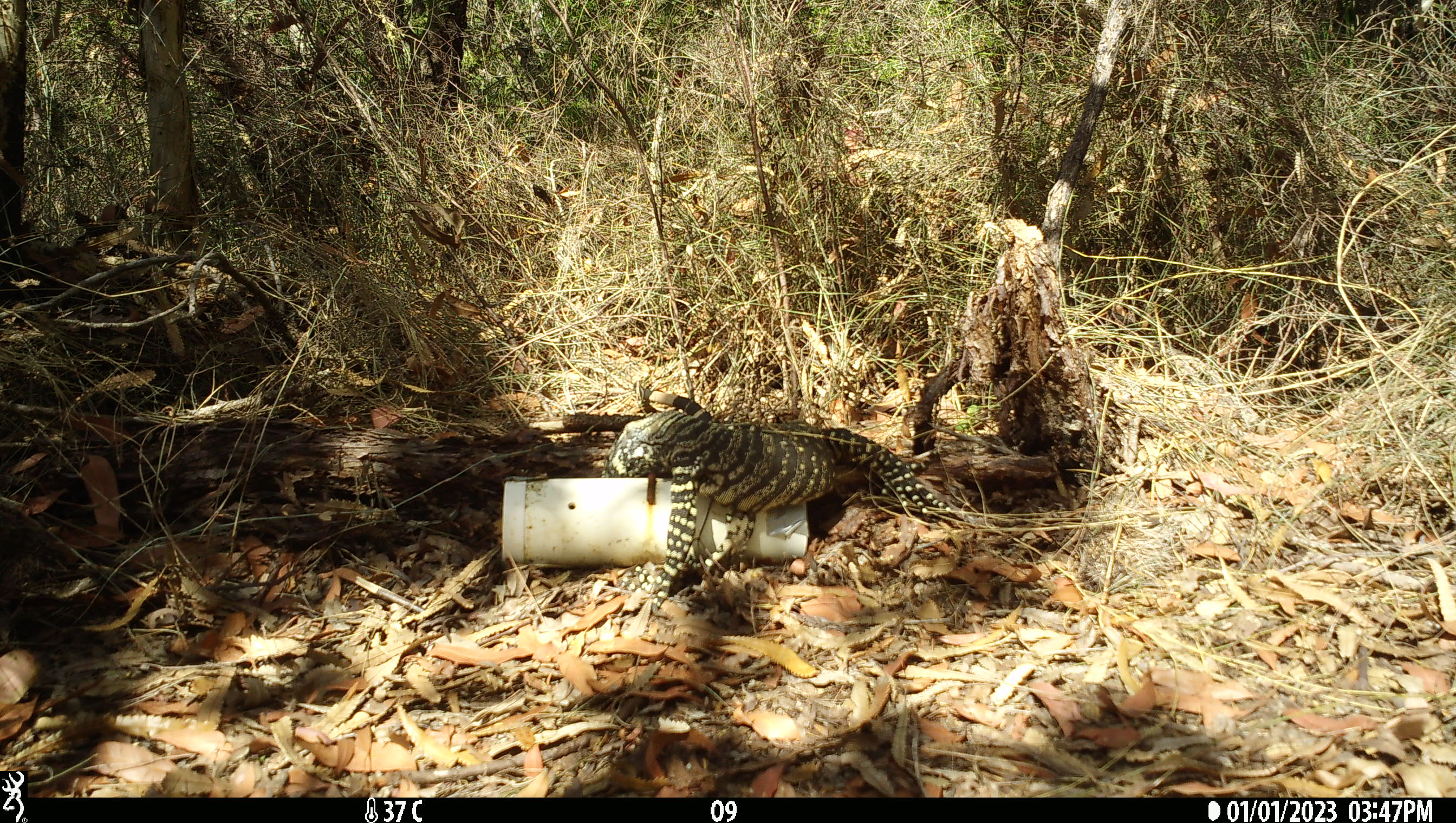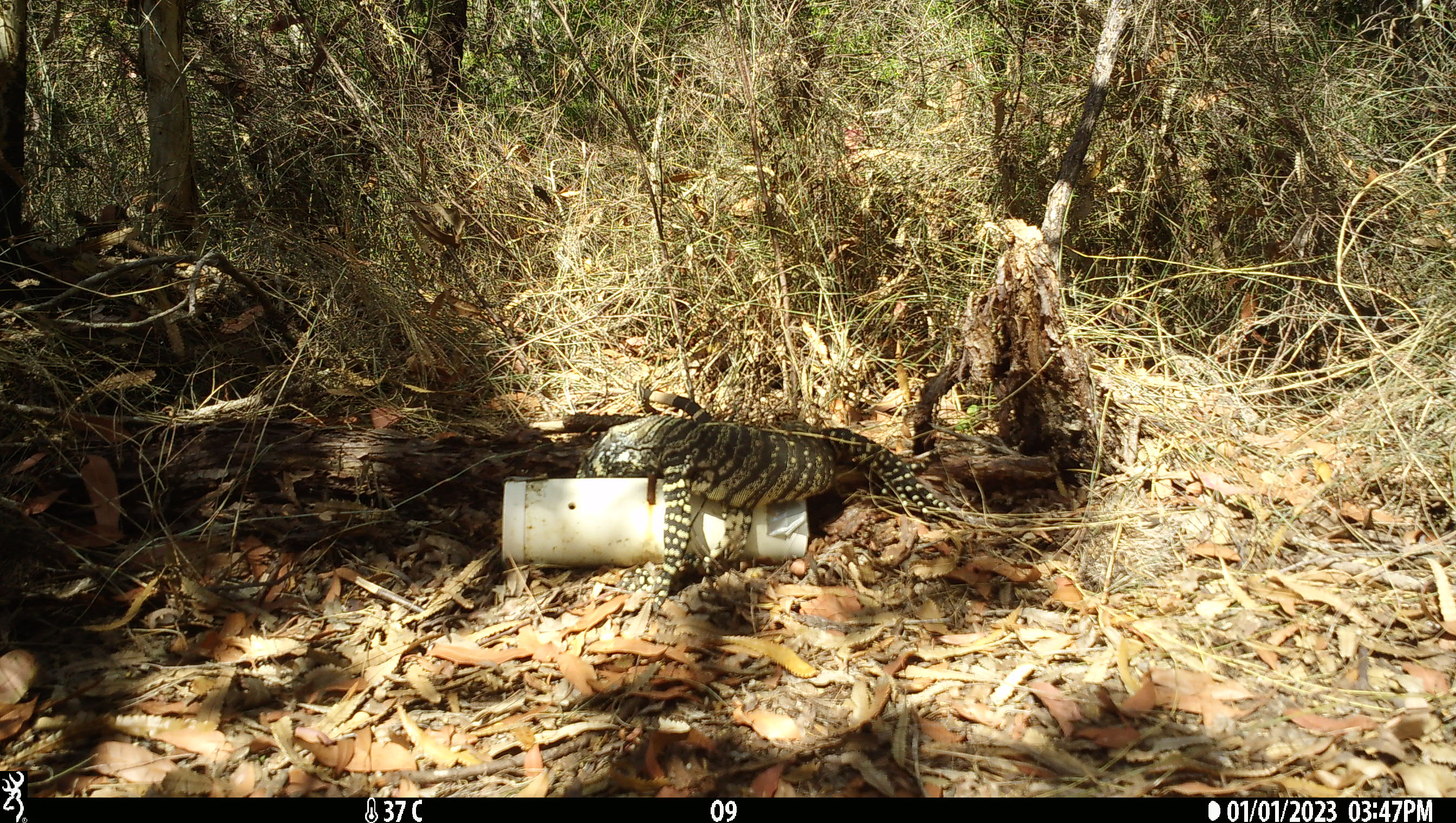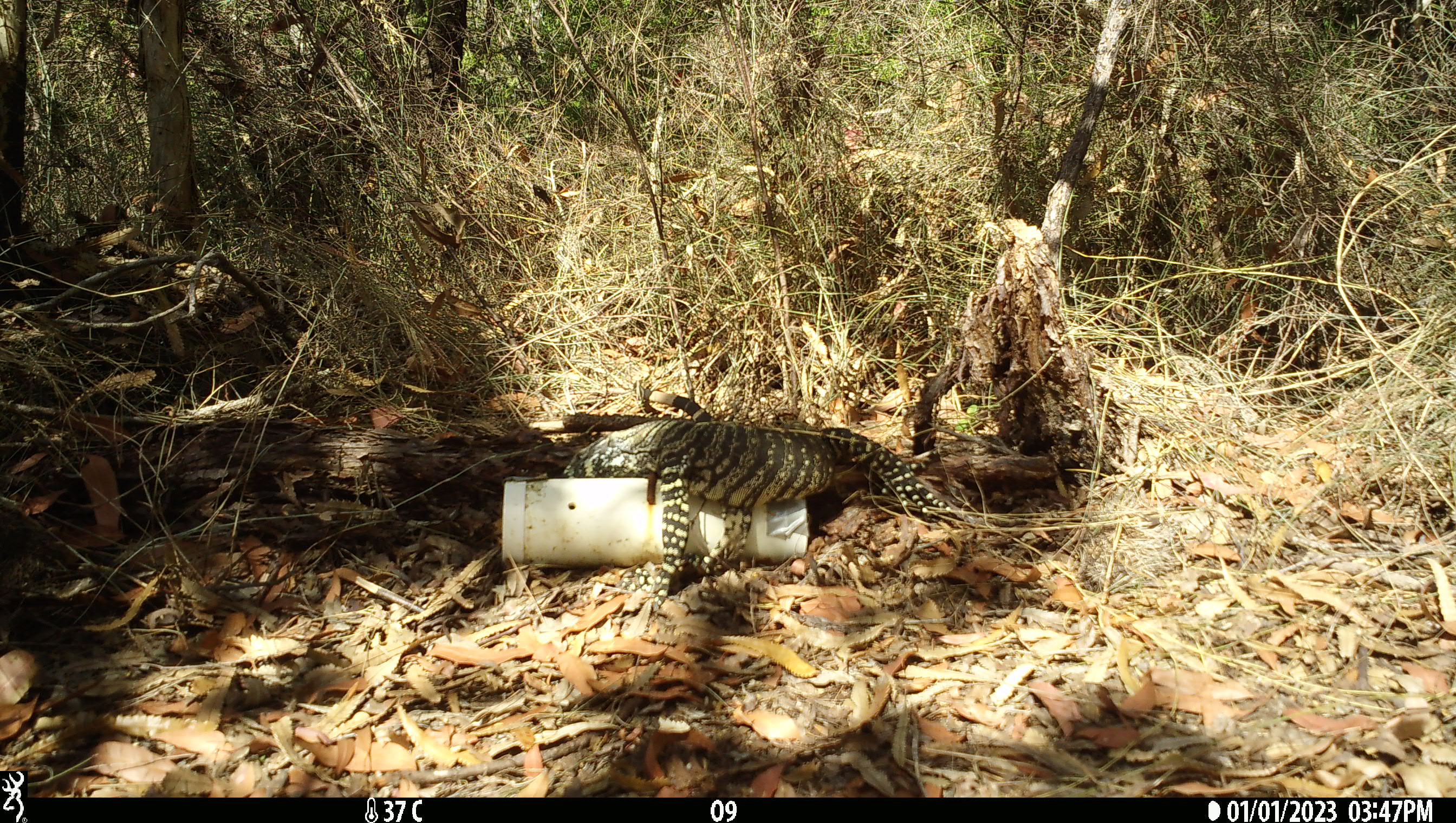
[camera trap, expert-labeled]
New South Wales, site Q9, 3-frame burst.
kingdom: Animalia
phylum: Chordata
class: Reptilia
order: Squamata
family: Varanidae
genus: Varanus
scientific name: Varanus varius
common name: lace monitor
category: goanna